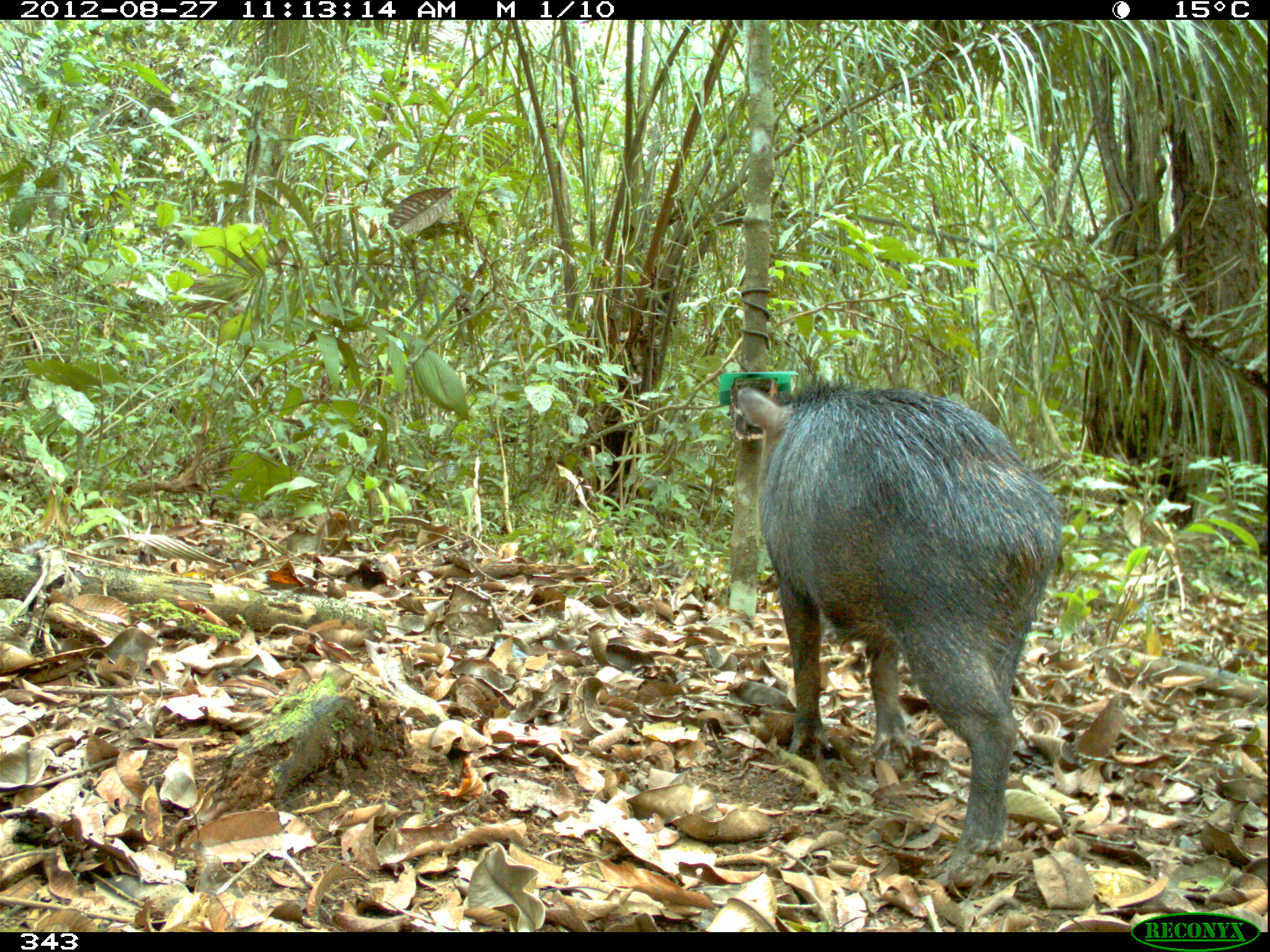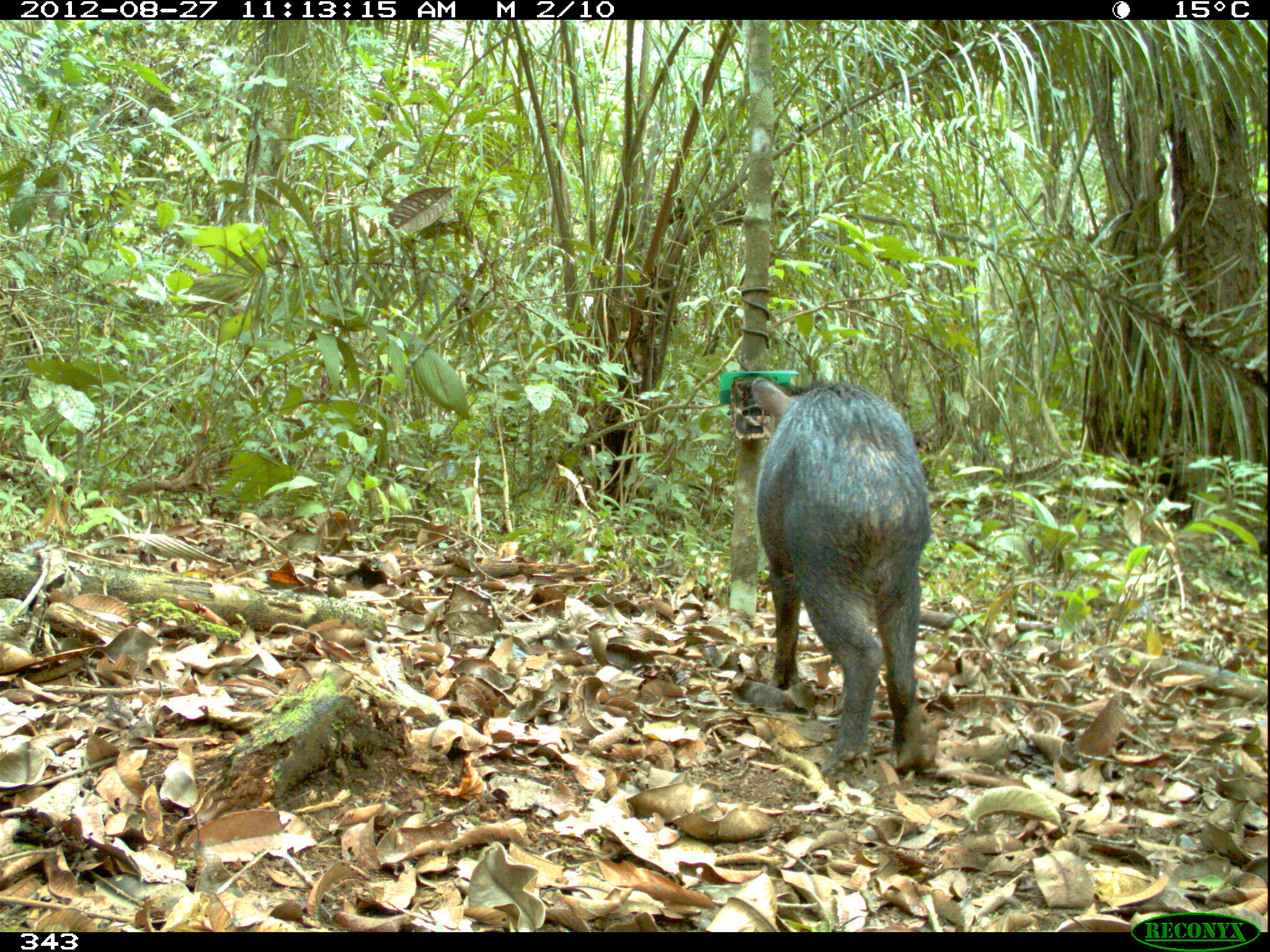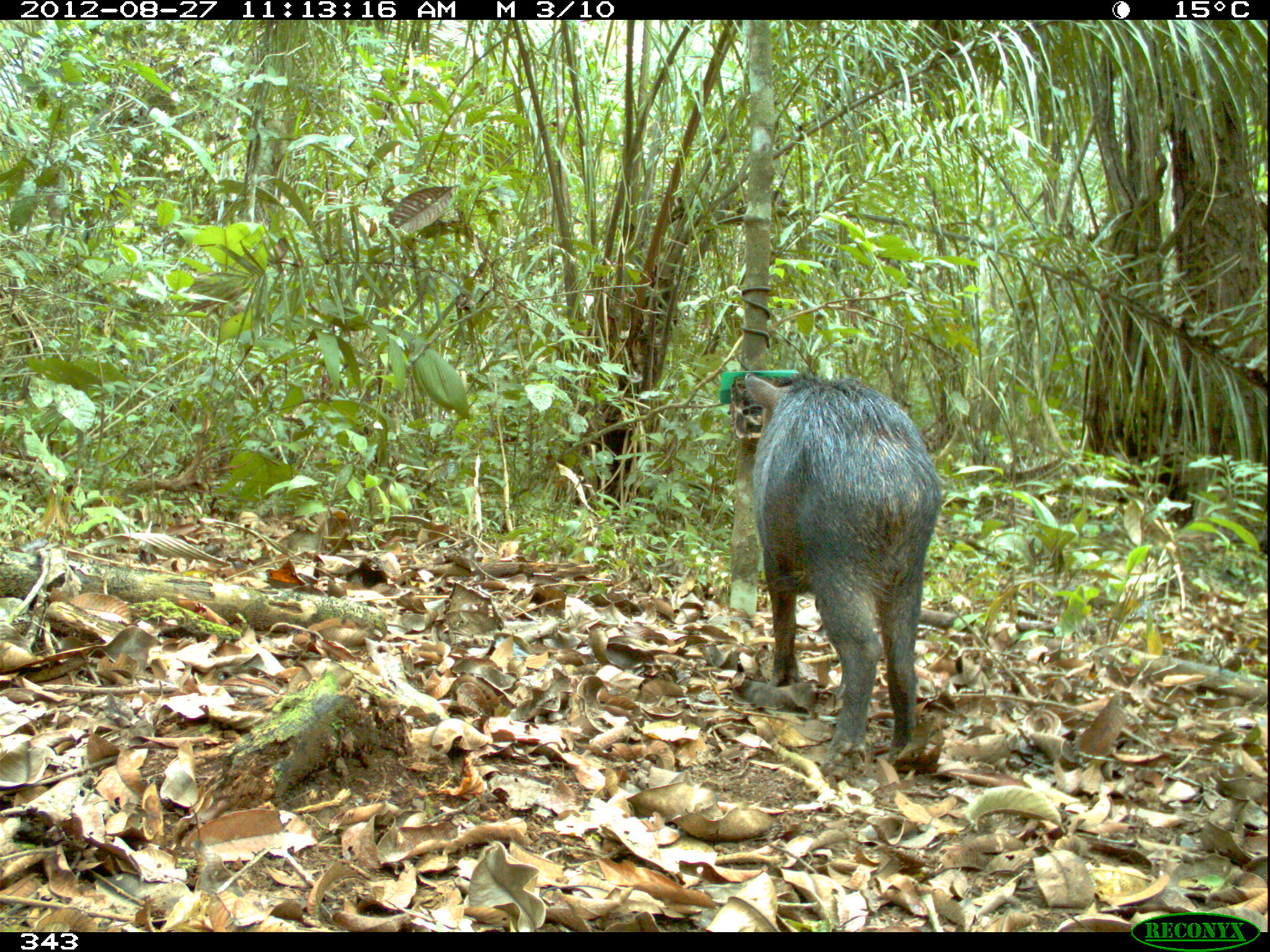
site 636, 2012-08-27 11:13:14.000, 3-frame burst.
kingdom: Animalia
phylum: Chordata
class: Mammalia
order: Artiodactyla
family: Tayassuidae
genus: Tayassu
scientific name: Tayassu pecari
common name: white-lipped peccary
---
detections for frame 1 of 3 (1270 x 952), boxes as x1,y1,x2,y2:
tayassu pecari: 735,373,1063,889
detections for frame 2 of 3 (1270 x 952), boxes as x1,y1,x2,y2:
tayassu pecari: 750,375,938,772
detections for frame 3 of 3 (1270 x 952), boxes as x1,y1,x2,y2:
tayassu pecari: 744,373,943,779